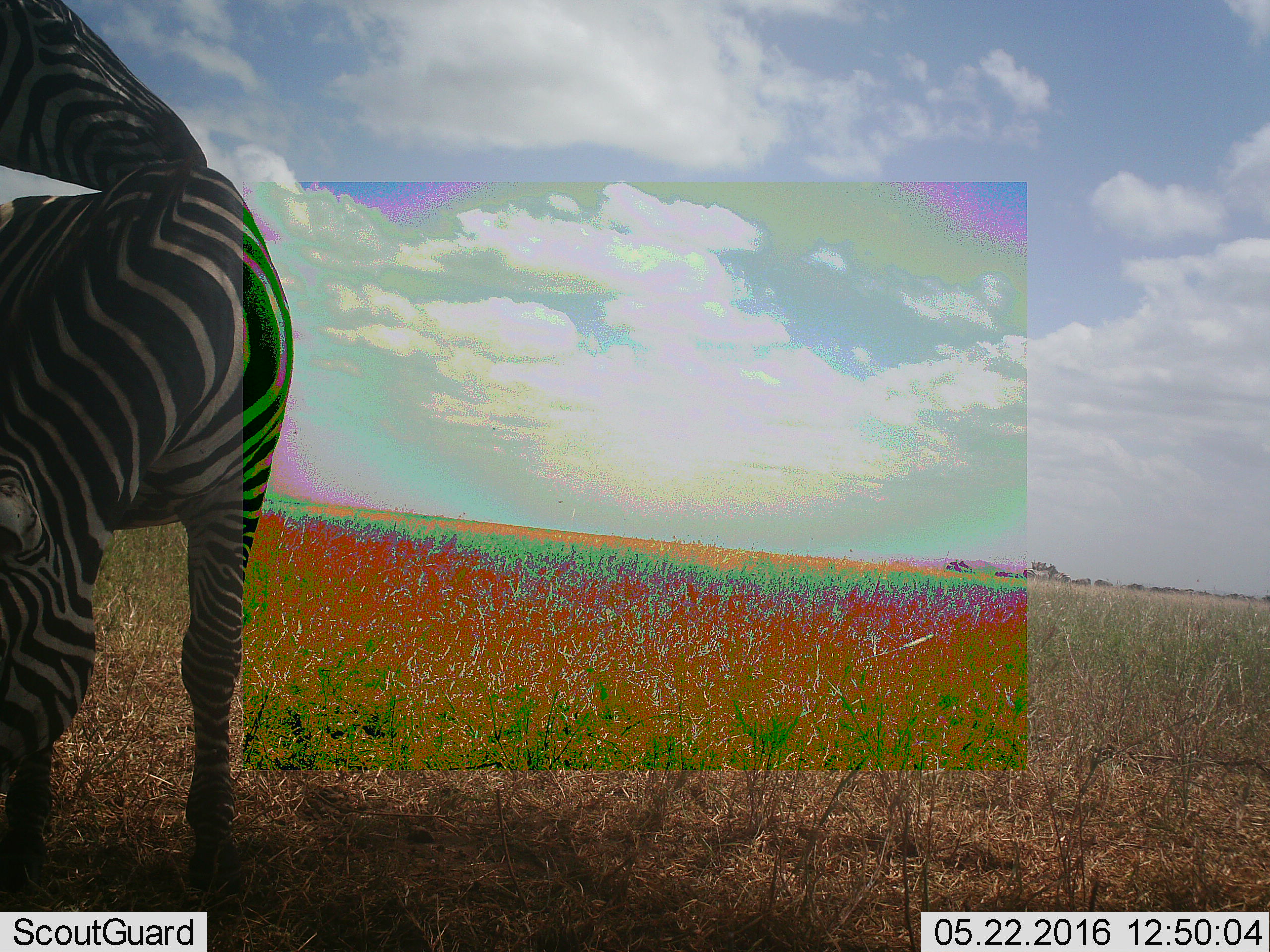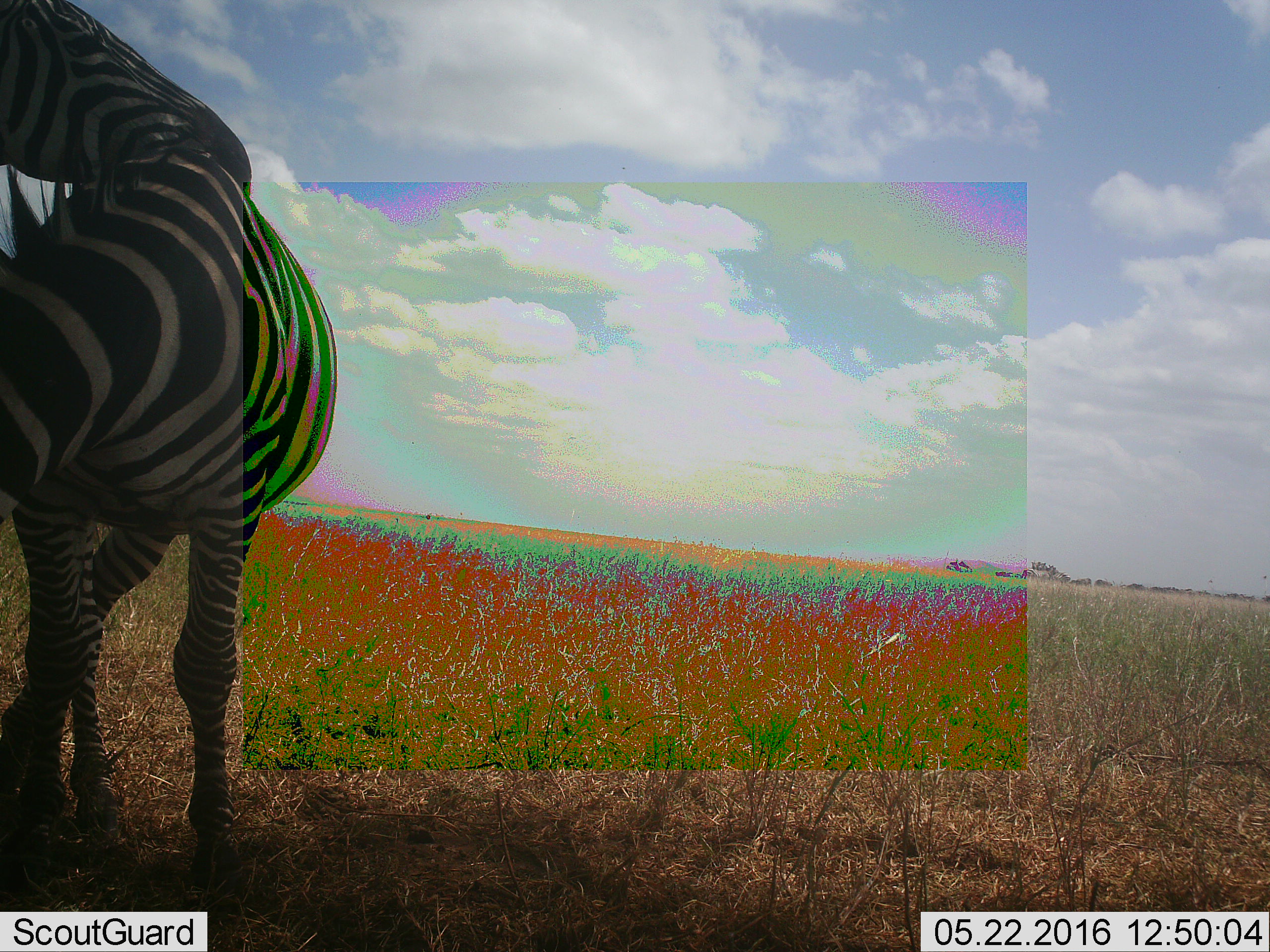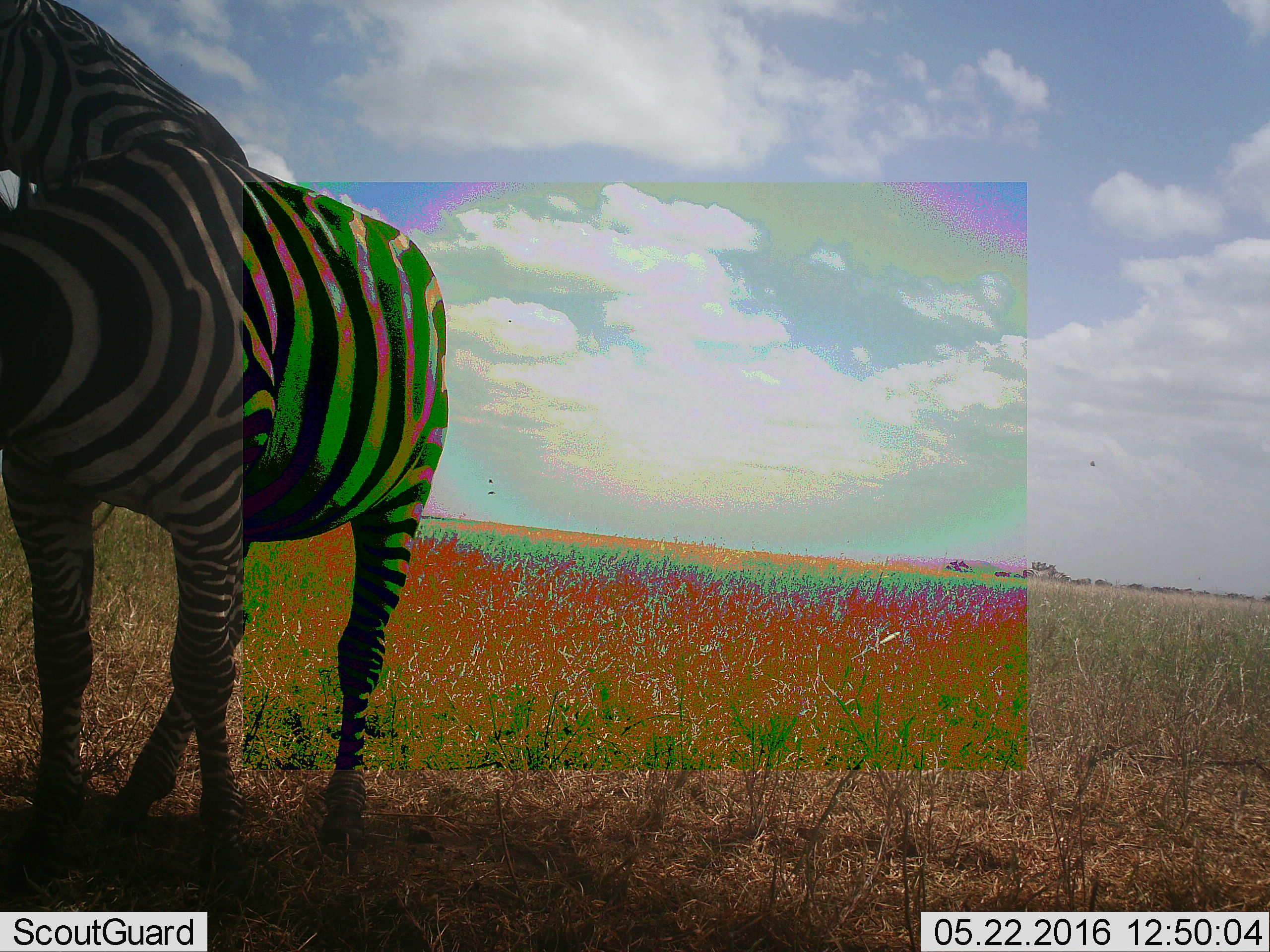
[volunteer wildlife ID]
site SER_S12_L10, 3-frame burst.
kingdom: Animalia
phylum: Chordata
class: Mammalia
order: Perissodactyla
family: Equidae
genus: Equus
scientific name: Equus quagga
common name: plains zebra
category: zebraplains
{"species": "zebraplains (plains zebra) (Equus quagga)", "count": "2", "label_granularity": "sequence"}